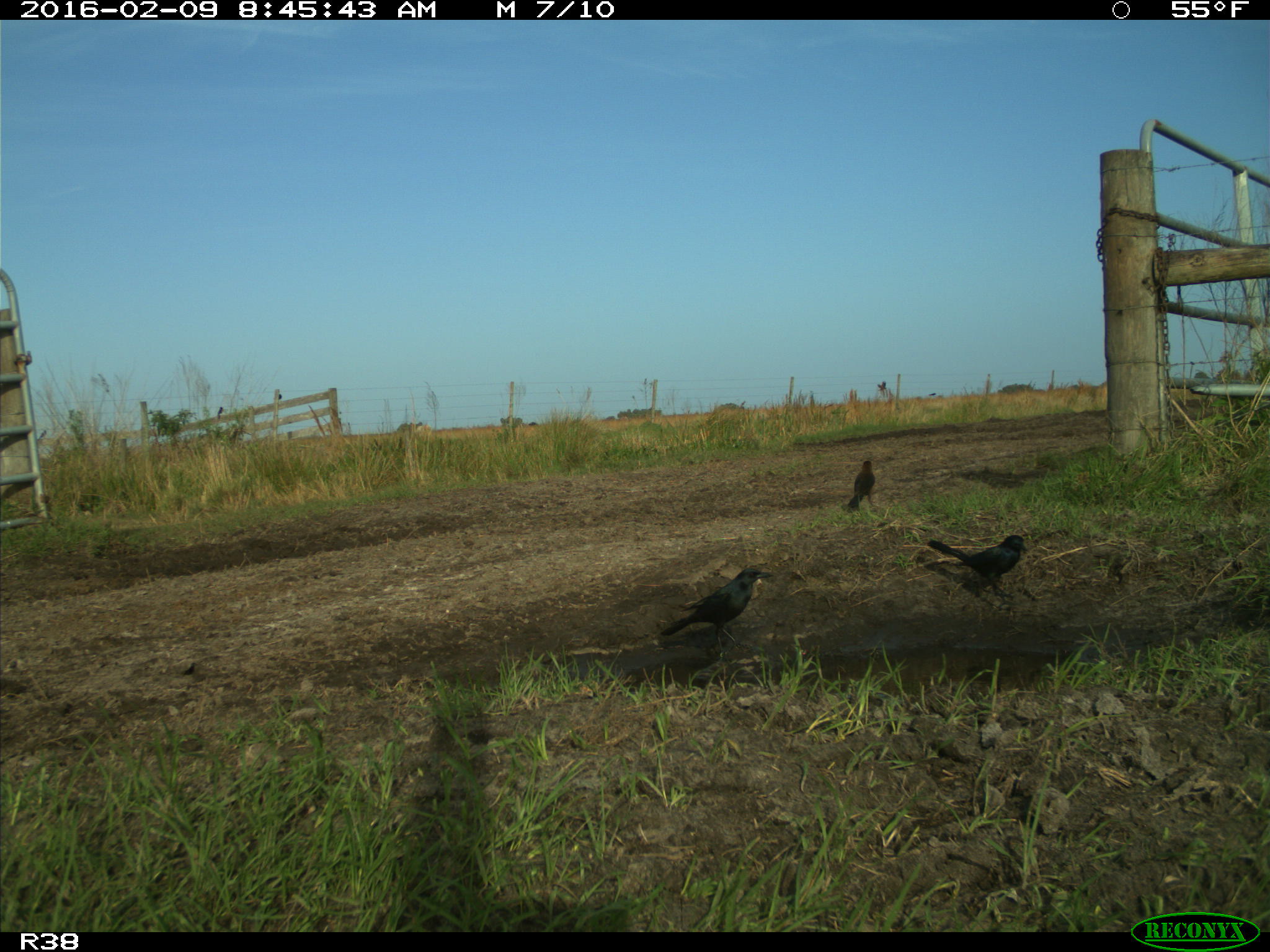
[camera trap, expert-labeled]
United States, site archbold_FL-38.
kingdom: Animalia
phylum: Chordata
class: Aves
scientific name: Aves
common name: birds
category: unidentified bird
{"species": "unidentified bird (birds) (Aves)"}